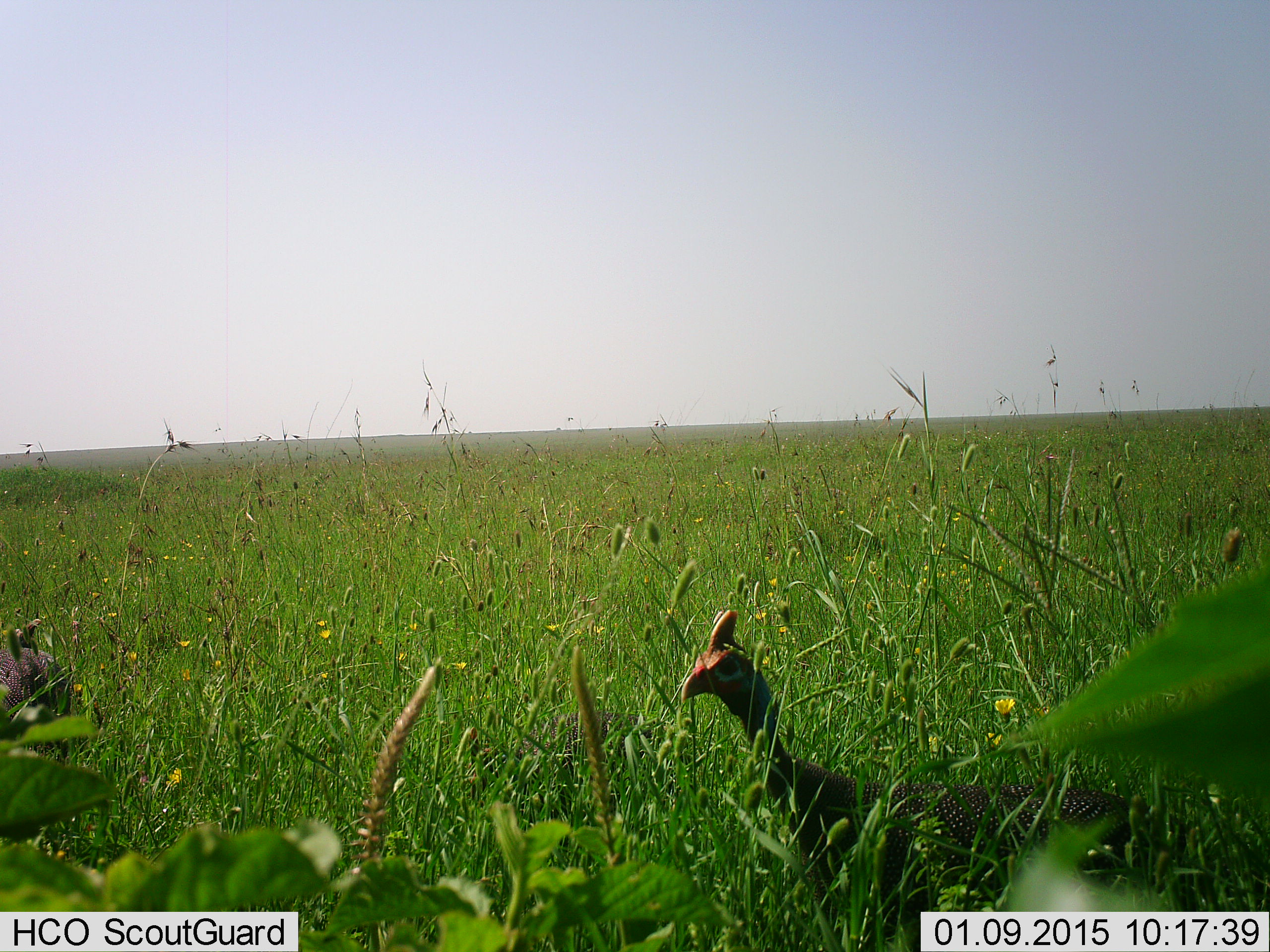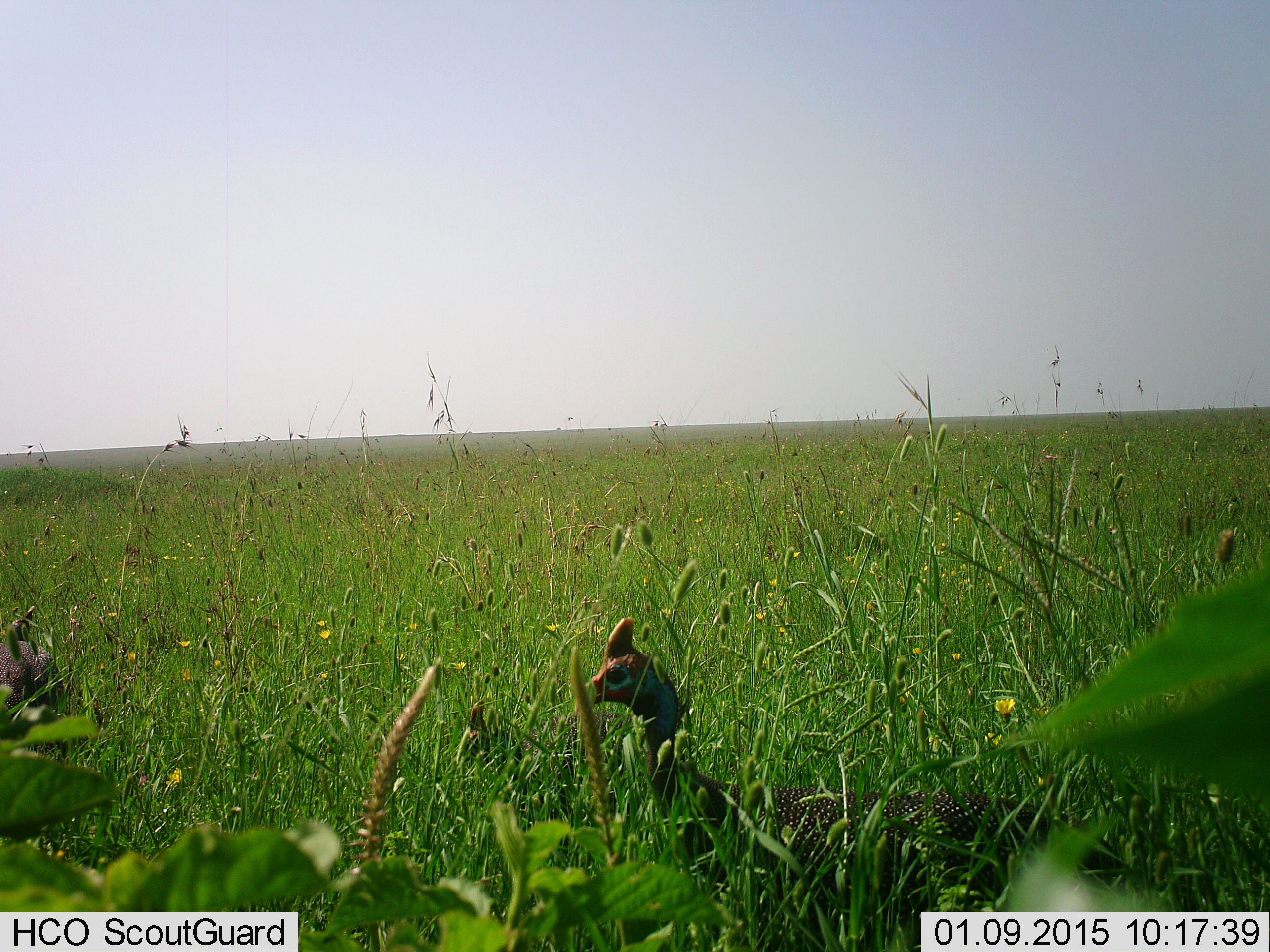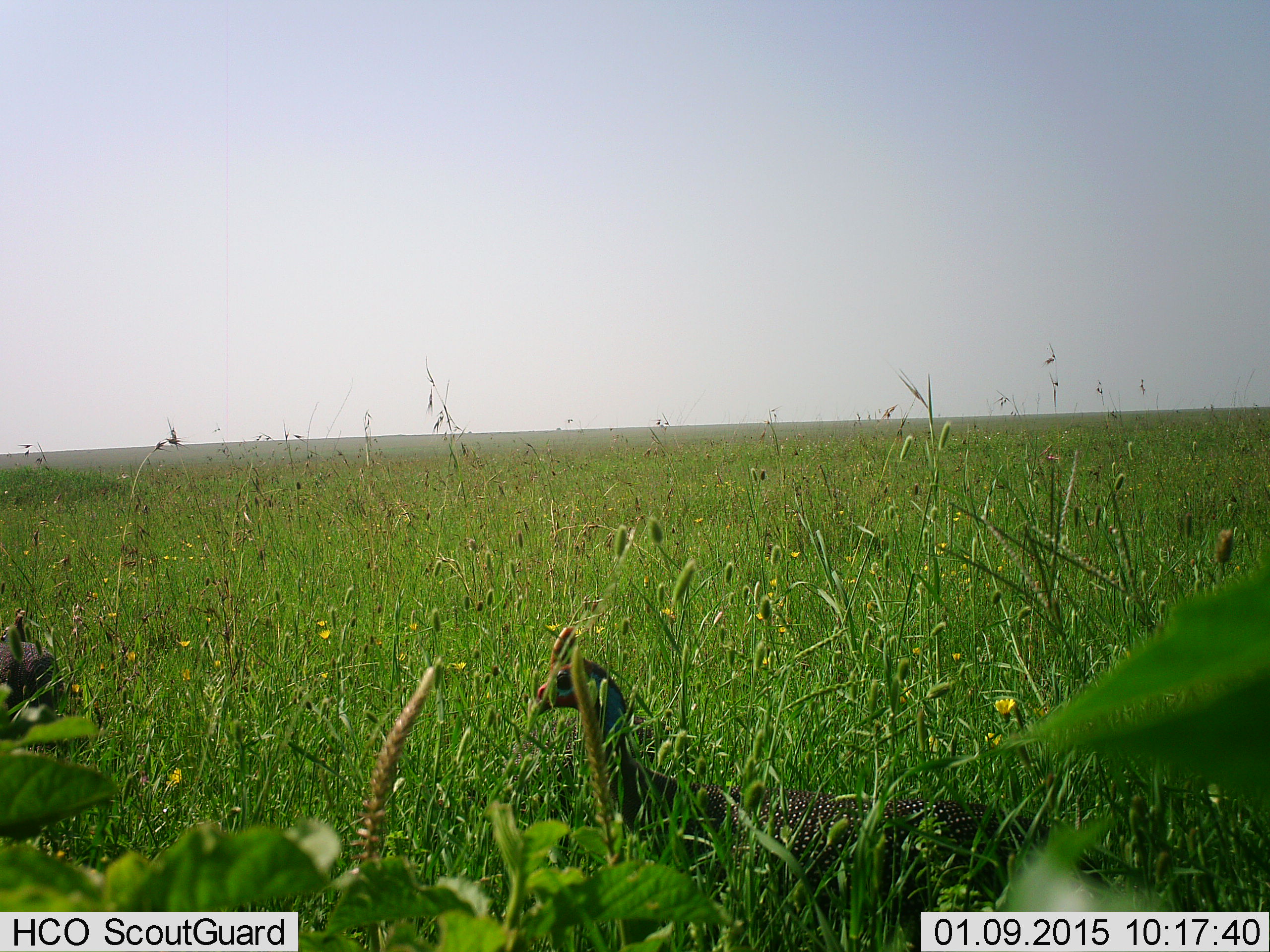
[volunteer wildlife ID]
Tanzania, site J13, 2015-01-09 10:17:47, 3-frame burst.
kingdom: Animalia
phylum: Chordata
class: Aves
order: Galliformes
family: Numididae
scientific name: Numididae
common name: guinea fowl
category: guineafowl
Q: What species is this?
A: Guineafowl (guinea fowl) (Numididae).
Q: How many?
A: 2.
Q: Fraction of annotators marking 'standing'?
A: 50%.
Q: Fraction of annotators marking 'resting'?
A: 0%.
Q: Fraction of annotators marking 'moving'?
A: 80%.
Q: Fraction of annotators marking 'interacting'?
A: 0%.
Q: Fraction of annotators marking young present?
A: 0%.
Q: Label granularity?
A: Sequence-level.